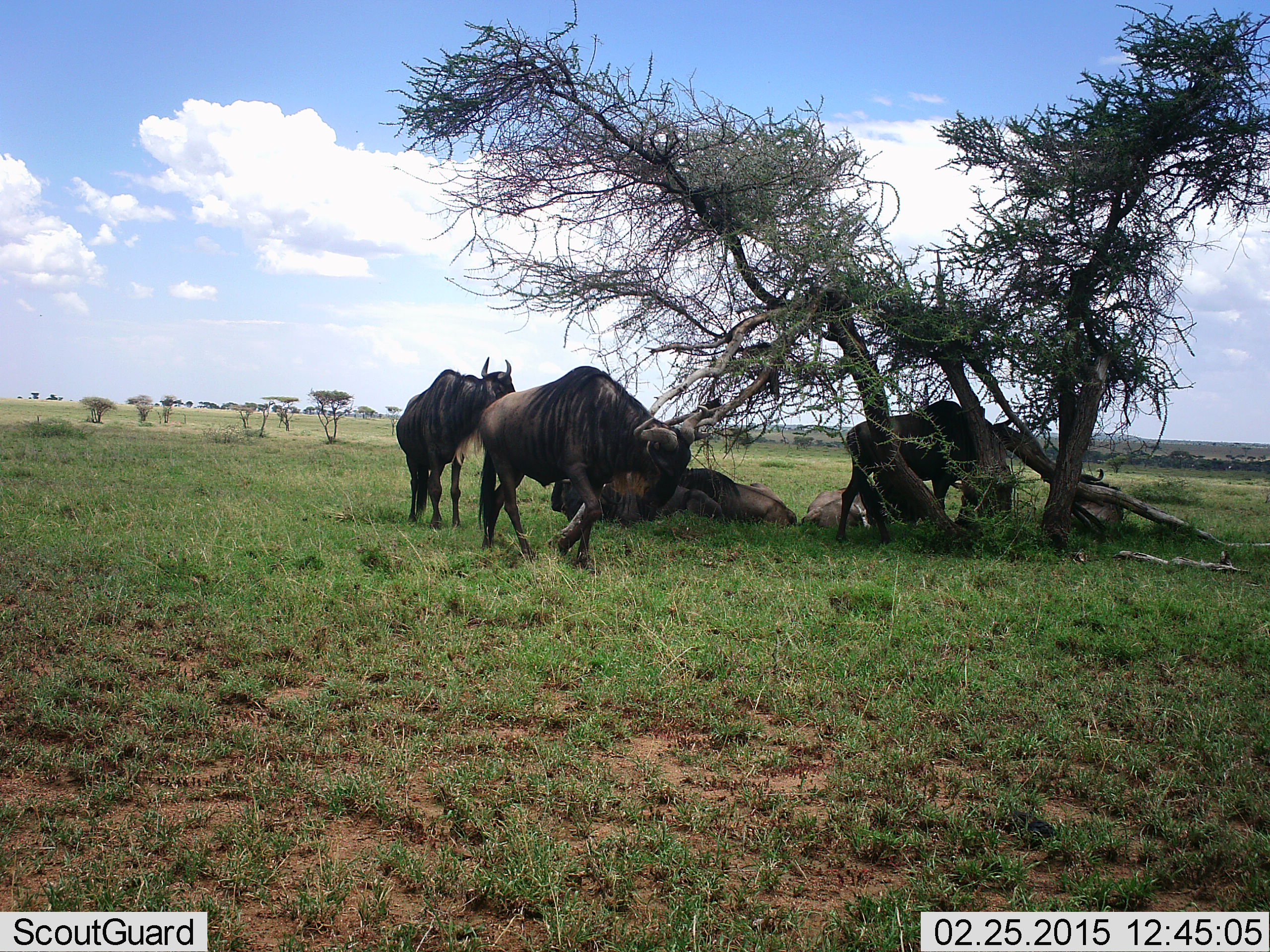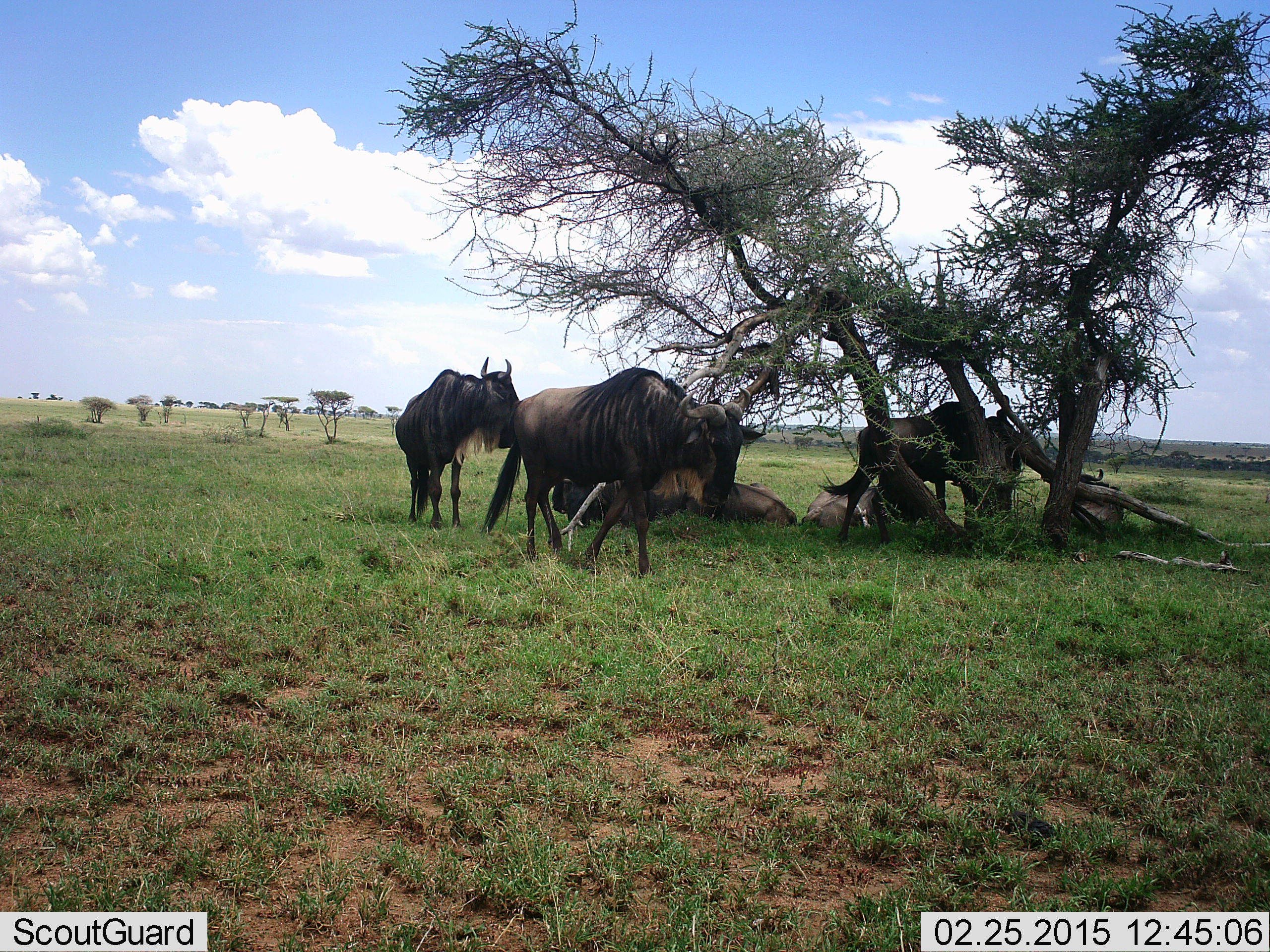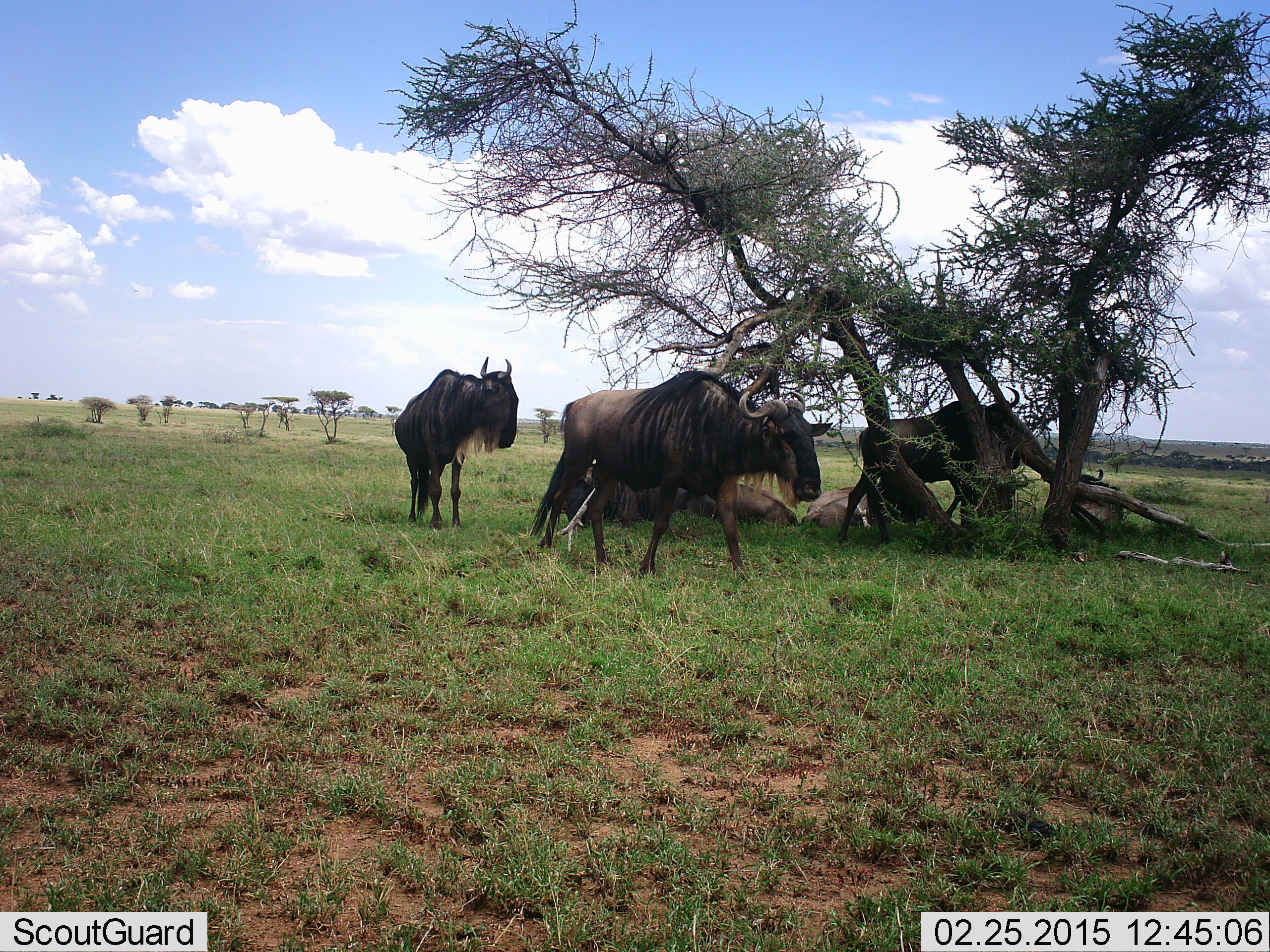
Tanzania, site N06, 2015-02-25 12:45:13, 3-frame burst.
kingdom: Animalia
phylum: Chordata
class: Mammalia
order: Artiodactyla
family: Bovidae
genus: Connochaetes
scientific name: Connochaetes taurinus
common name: blue wildebeest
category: wildebeest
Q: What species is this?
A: Wildebeest (blue wildebeest) (Connochaetes taurinus).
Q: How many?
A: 5.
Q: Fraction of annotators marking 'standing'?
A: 90%.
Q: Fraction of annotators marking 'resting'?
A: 70%.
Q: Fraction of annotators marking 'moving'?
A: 80%.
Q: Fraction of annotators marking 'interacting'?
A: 10%.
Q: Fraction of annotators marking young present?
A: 0%.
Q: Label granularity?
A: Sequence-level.